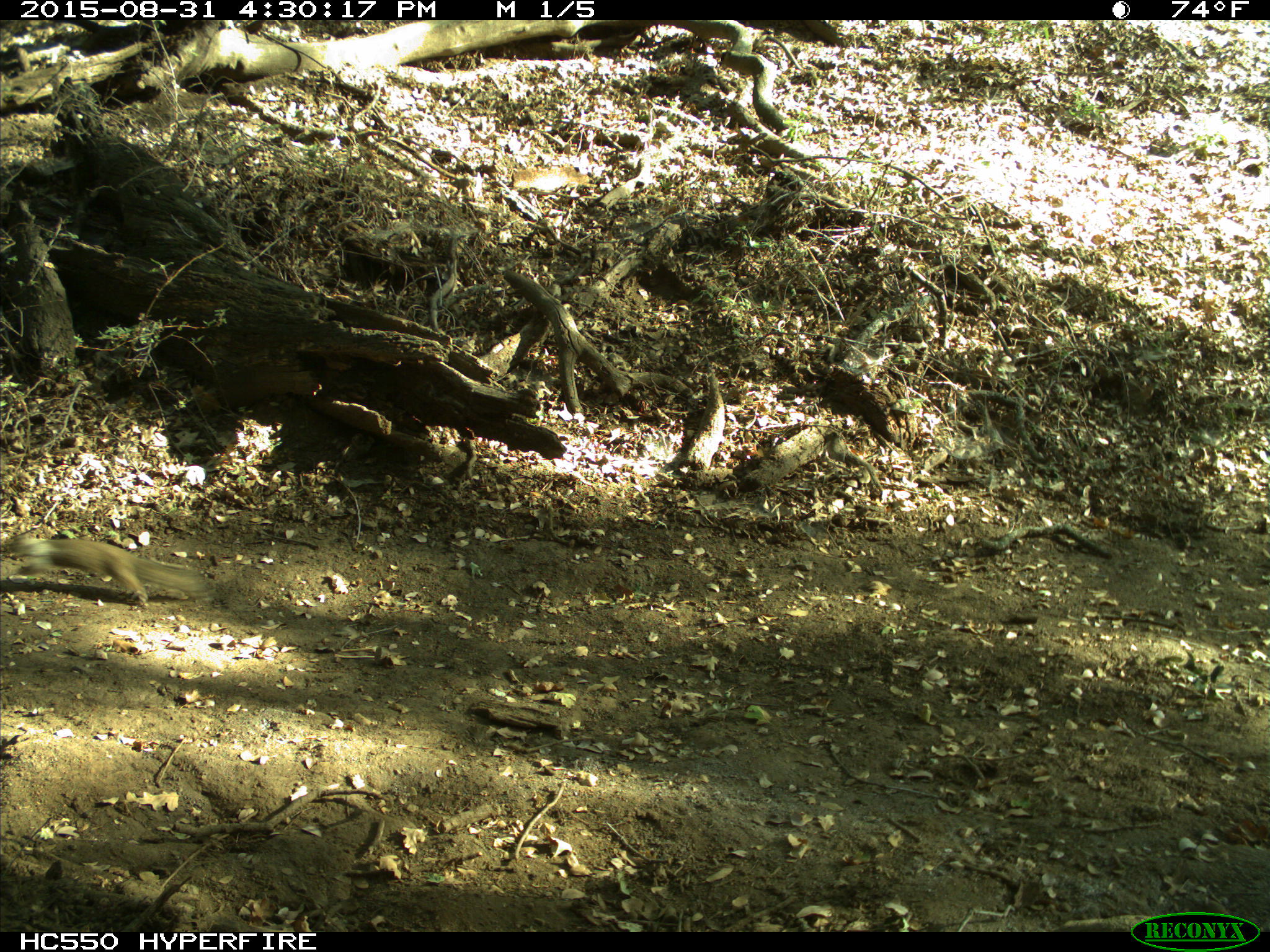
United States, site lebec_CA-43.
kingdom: Animalia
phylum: Chordata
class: Mammalia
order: Rodentia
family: Sciuridae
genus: Otospermophilus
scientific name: Otospermophilus beecheyi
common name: california ground squirrel